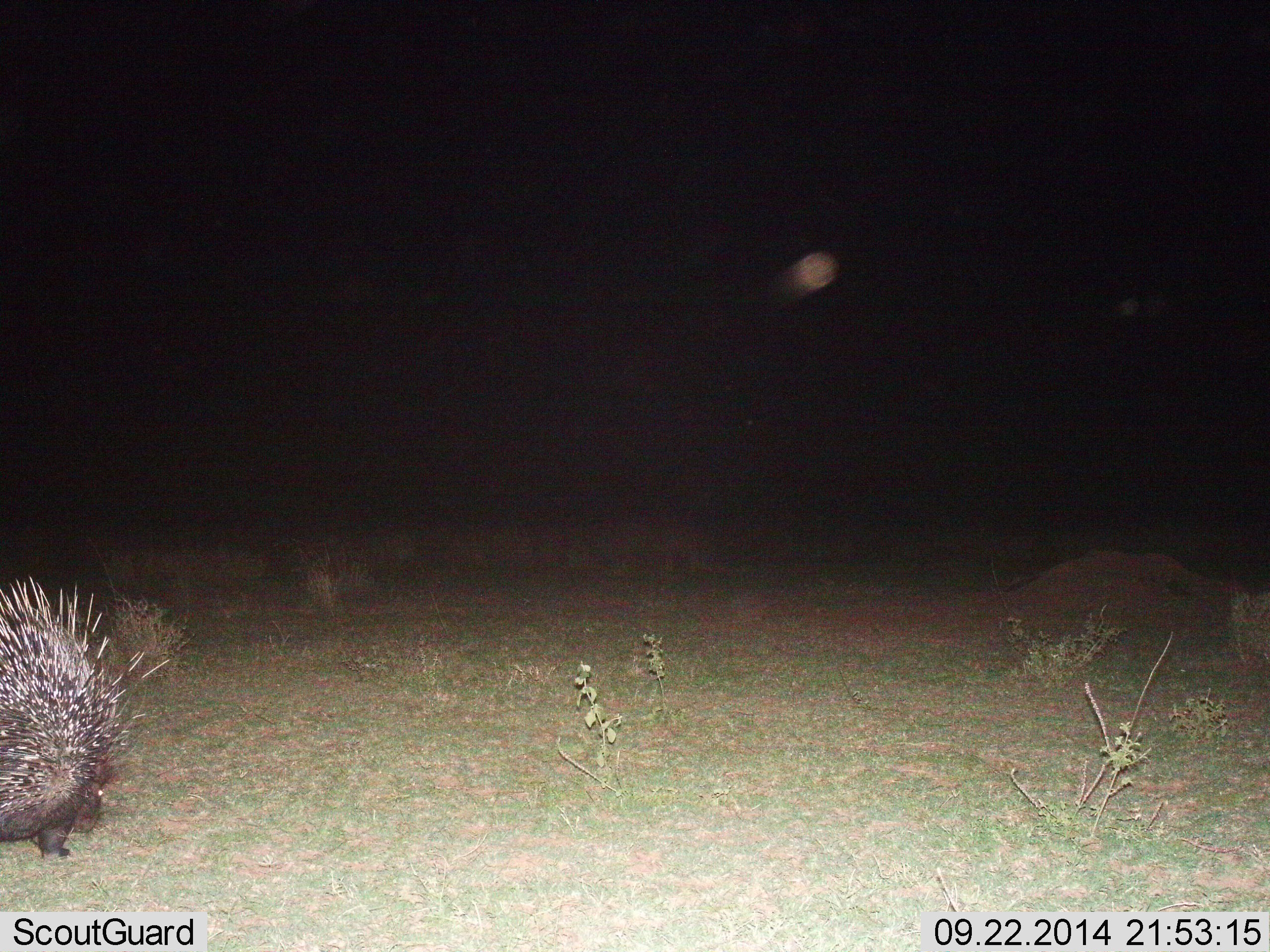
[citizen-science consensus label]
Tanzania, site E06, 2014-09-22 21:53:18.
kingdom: Animalia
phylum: Chordata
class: Mammalia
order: Rodentia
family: Hystricidae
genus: Hystrix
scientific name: Hystrix cristata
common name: crested porcupine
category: porcupine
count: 1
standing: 50%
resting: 0%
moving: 40%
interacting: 0%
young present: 0%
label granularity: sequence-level